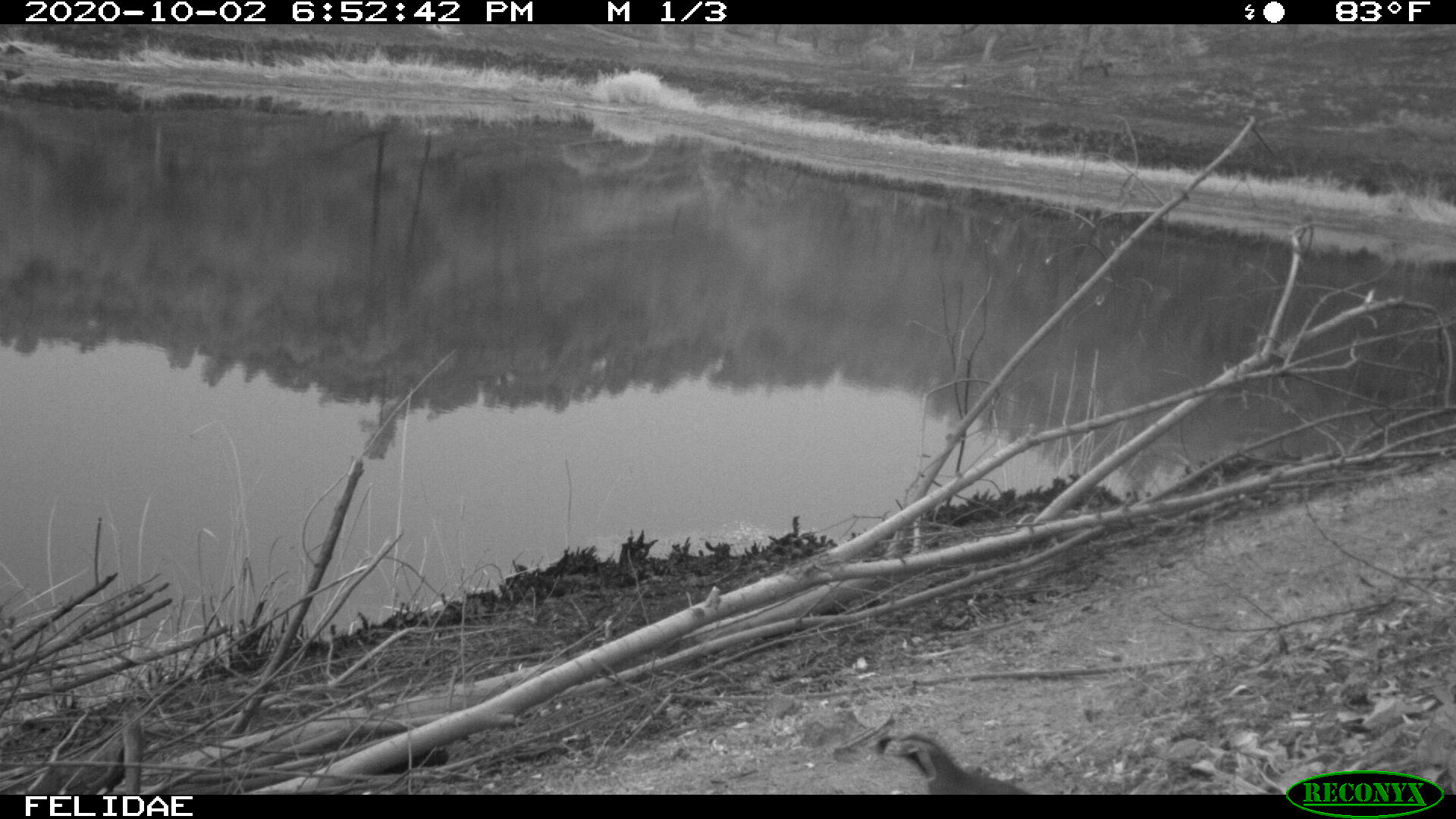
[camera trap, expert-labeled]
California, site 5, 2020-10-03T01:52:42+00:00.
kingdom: Animalia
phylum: Chordata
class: Aves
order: Galliformes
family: Odontophoridae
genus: Callipepla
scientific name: Callipepla californica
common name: california quail